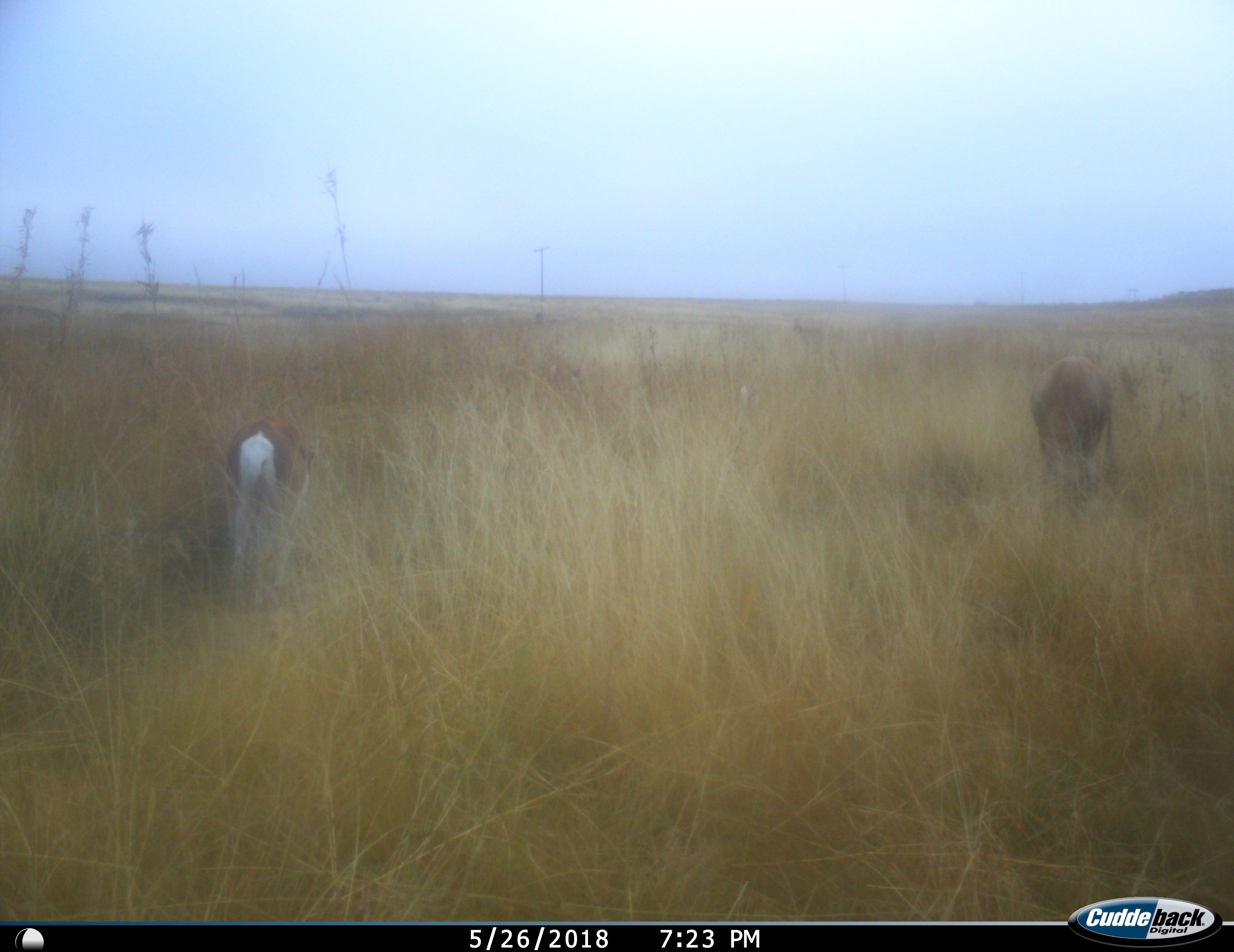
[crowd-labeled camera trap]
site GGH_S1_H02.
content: unidentified animal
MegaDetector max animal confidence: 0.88